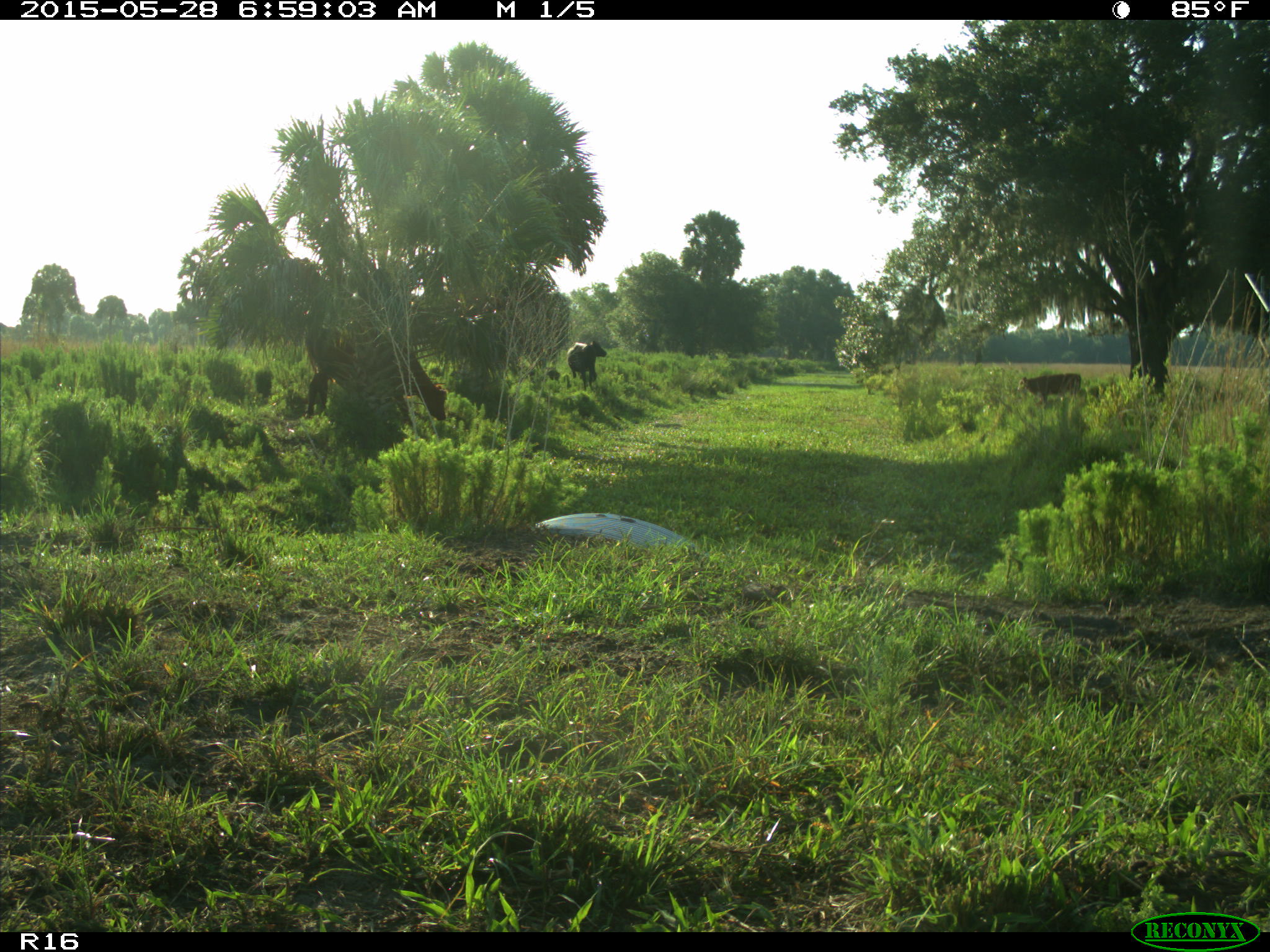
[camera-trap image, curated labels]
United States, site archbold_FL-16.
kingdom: Animalia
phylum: Chordata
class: Mammalia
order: Artiodactyla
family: Bovidae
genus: Bos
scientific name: Bos taurus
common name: domestic cow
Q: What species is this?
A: Bos taurus (domestic cow).